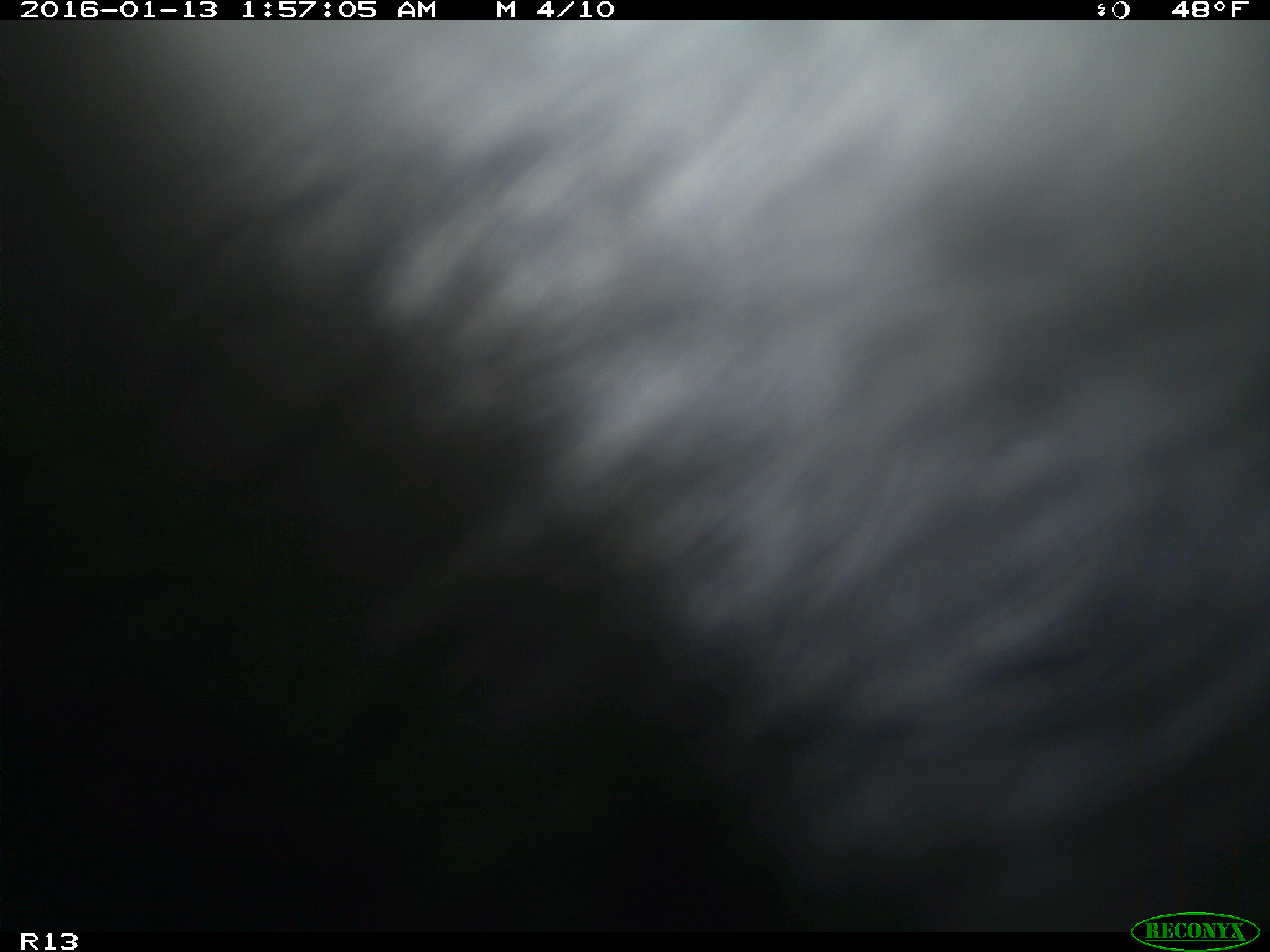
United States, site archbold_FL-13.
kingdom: Animalia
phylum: Chordata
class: Mammalia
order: Artiodactyla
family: Bovidae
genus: Bos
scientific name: Bos taurus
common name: domestic cow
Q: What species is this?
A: Bos taurus (domestic cow).